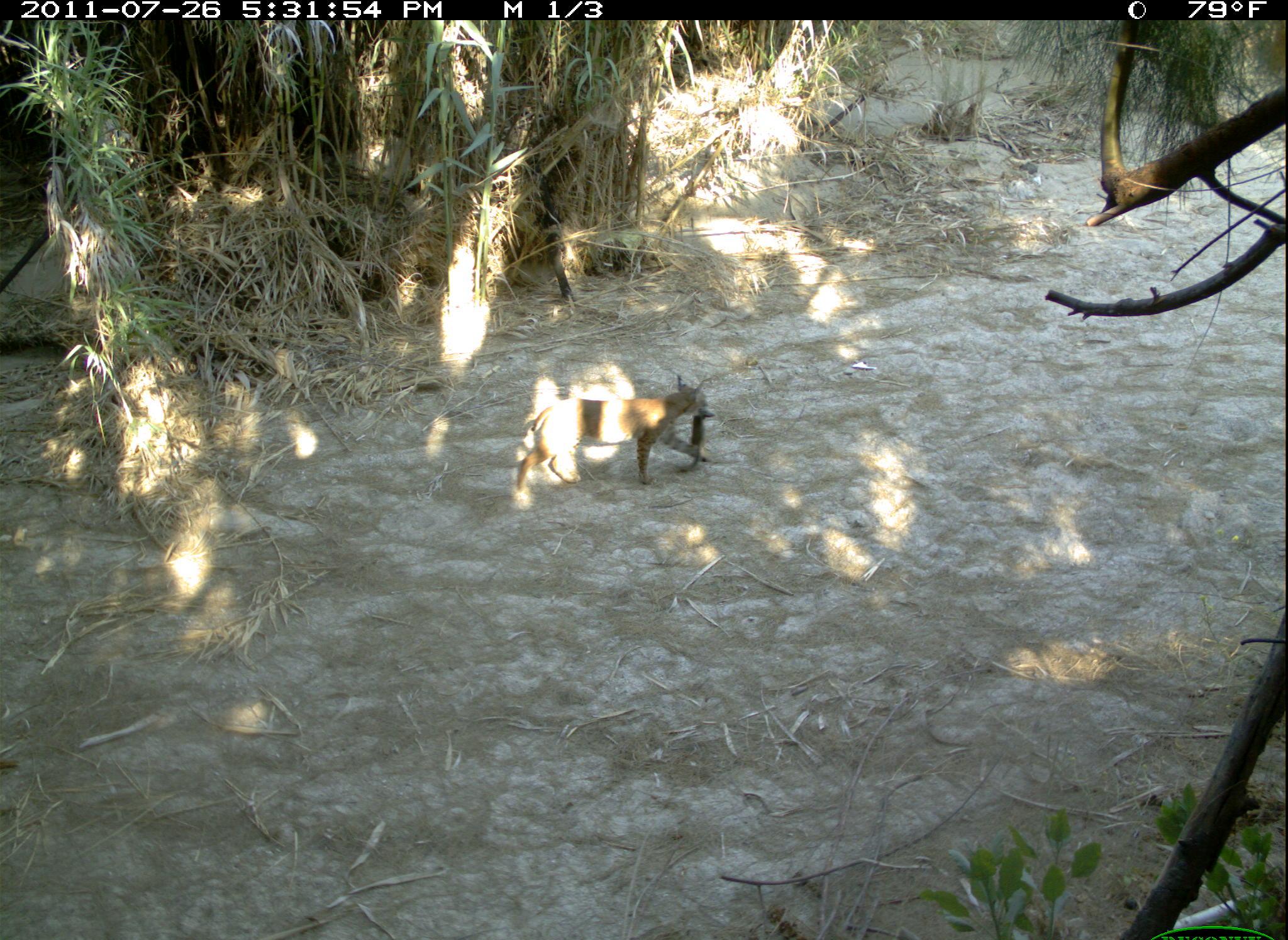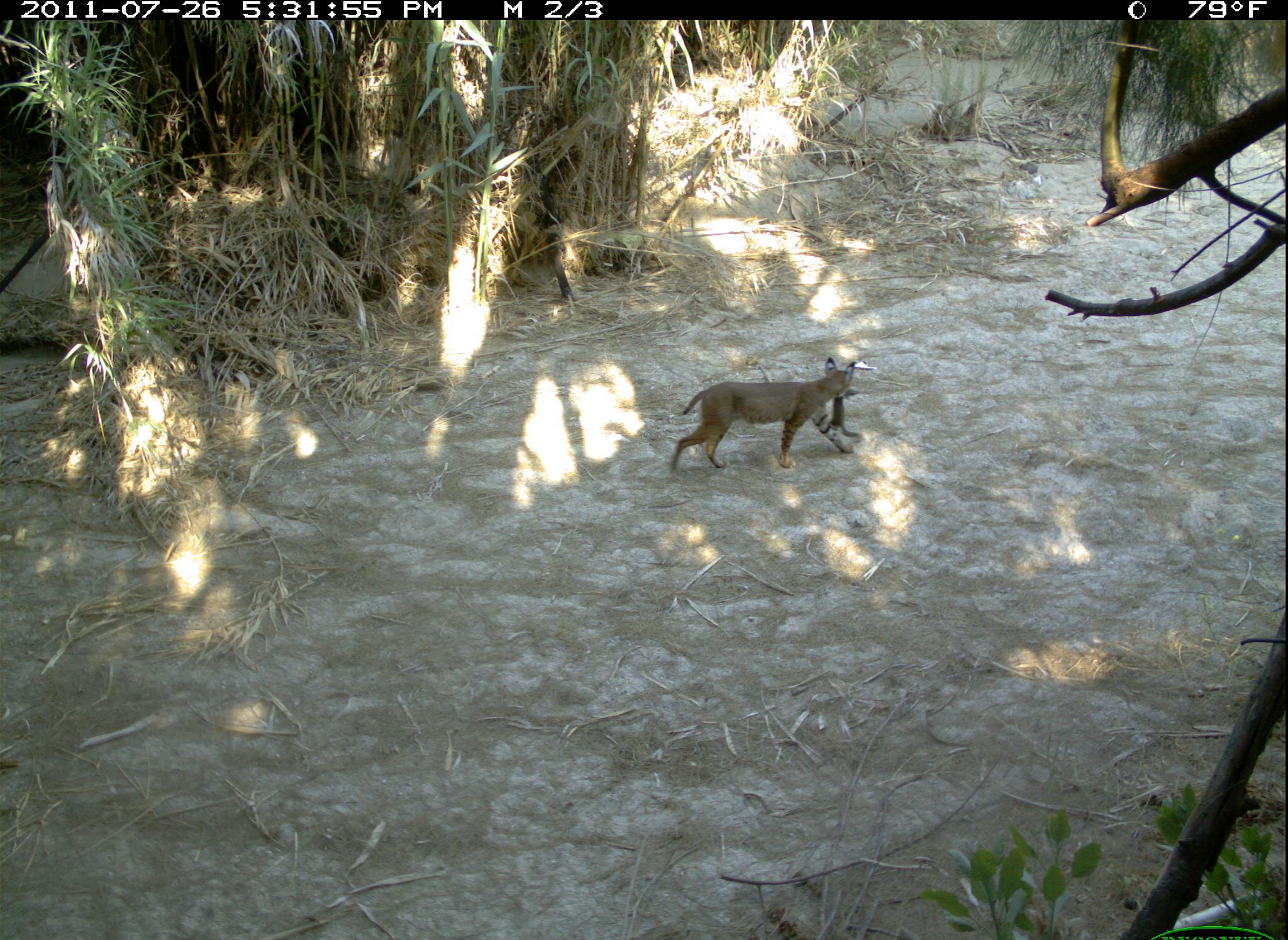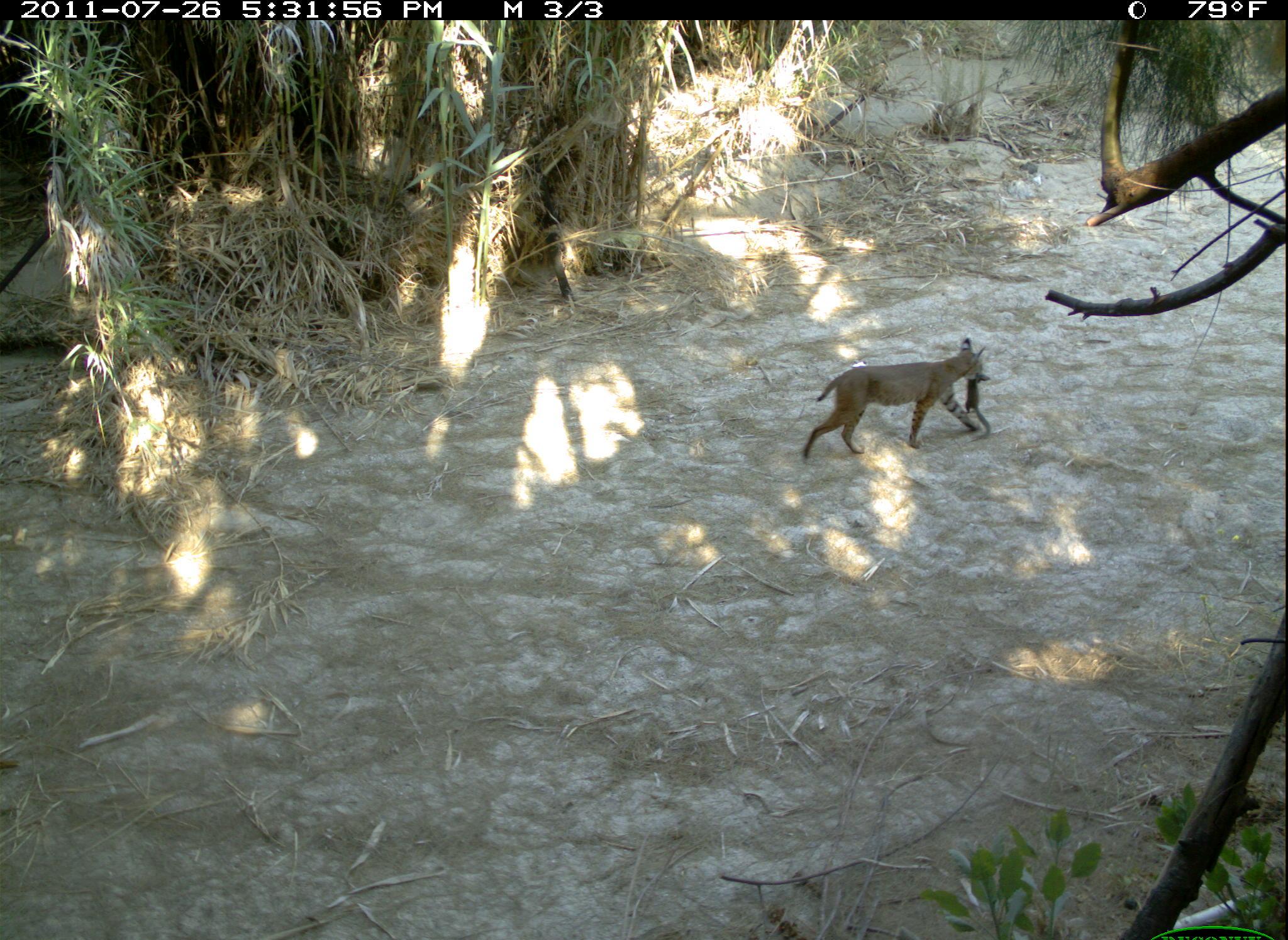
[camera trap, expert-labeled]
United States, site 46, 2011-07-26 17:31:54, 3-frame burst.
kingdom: Animalia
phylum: Chordata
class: Mammalia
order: Carnivora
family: Felidae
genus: Lynx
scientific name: Lynx rufus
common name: bobcat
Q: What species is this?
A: Bobcat (Lynx rufus).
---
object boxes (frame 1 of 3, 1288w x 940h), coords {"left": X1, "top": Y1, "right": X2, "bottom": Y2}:
bobcat: {"left": 506, "top": 364, "right": 718, "bottom": 512}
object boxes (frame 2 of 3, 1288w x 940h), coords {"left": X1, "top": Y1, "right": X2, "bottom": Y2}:
bobcat: {"left": 655, "top": 358, "right": 868, "bottom": 483}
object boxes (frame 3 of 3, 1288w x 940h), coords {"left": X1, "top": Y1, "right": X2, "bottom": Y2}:
bobcat: {"left": 800, "top": 316, "right": 1021, "bottom": 499}